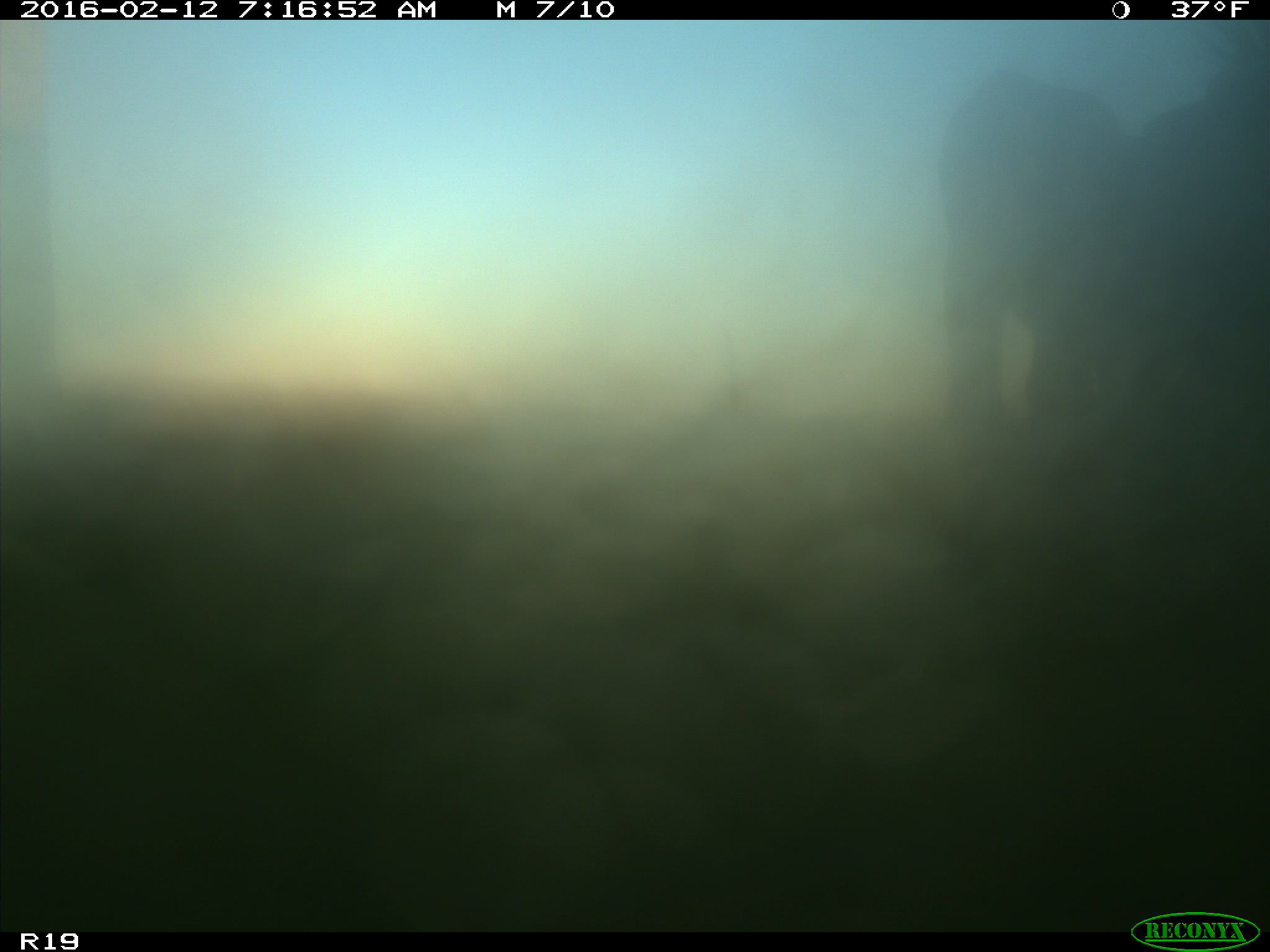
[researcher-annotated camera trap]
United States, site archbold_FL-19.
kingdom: Animalia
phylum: Chordata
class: Mammalia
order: Artiodactyla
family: Bovidae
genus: Bos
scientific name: Bos taurus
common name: domestic cow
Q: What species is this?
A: Bos taurus (domestic cow).